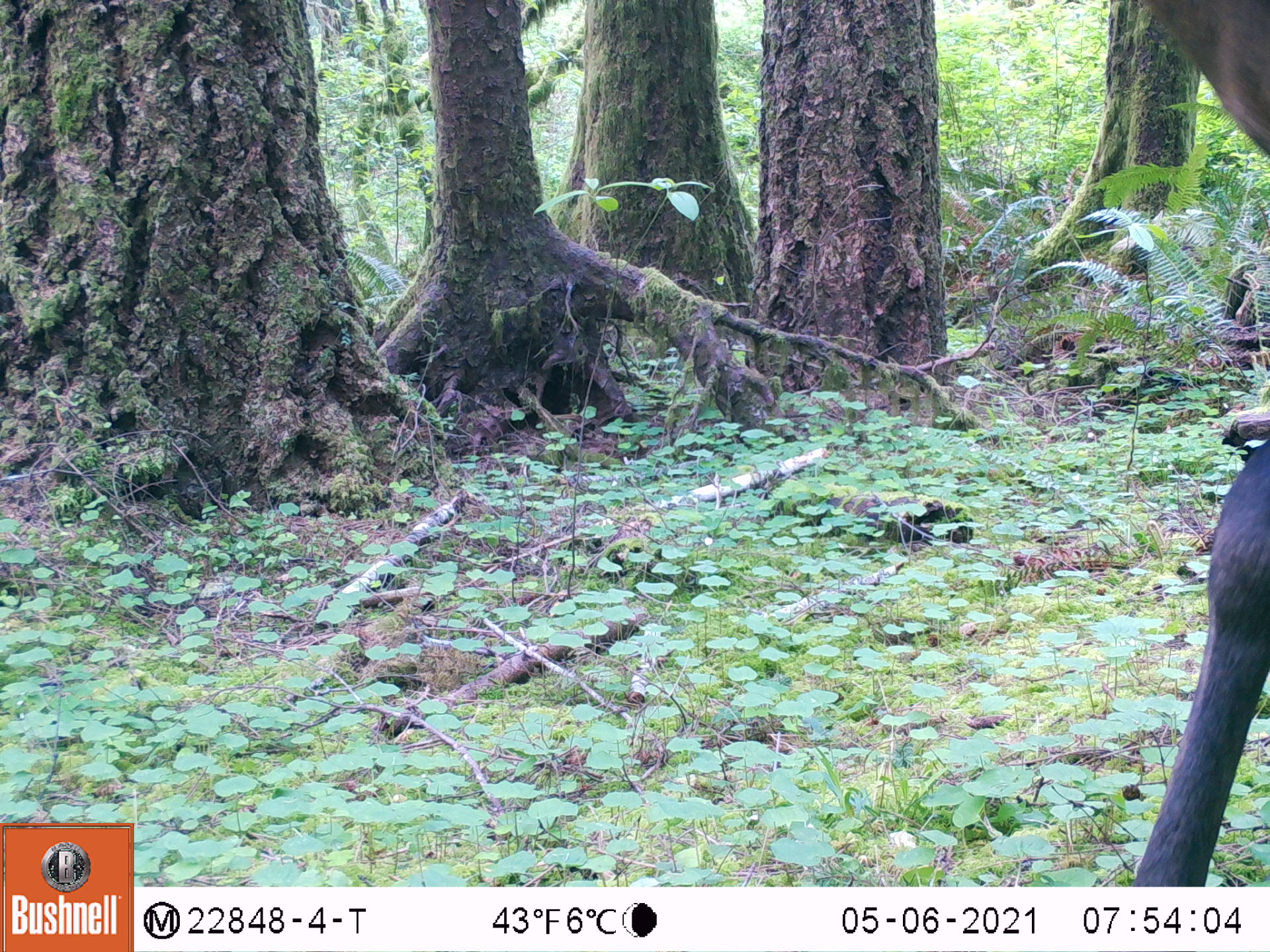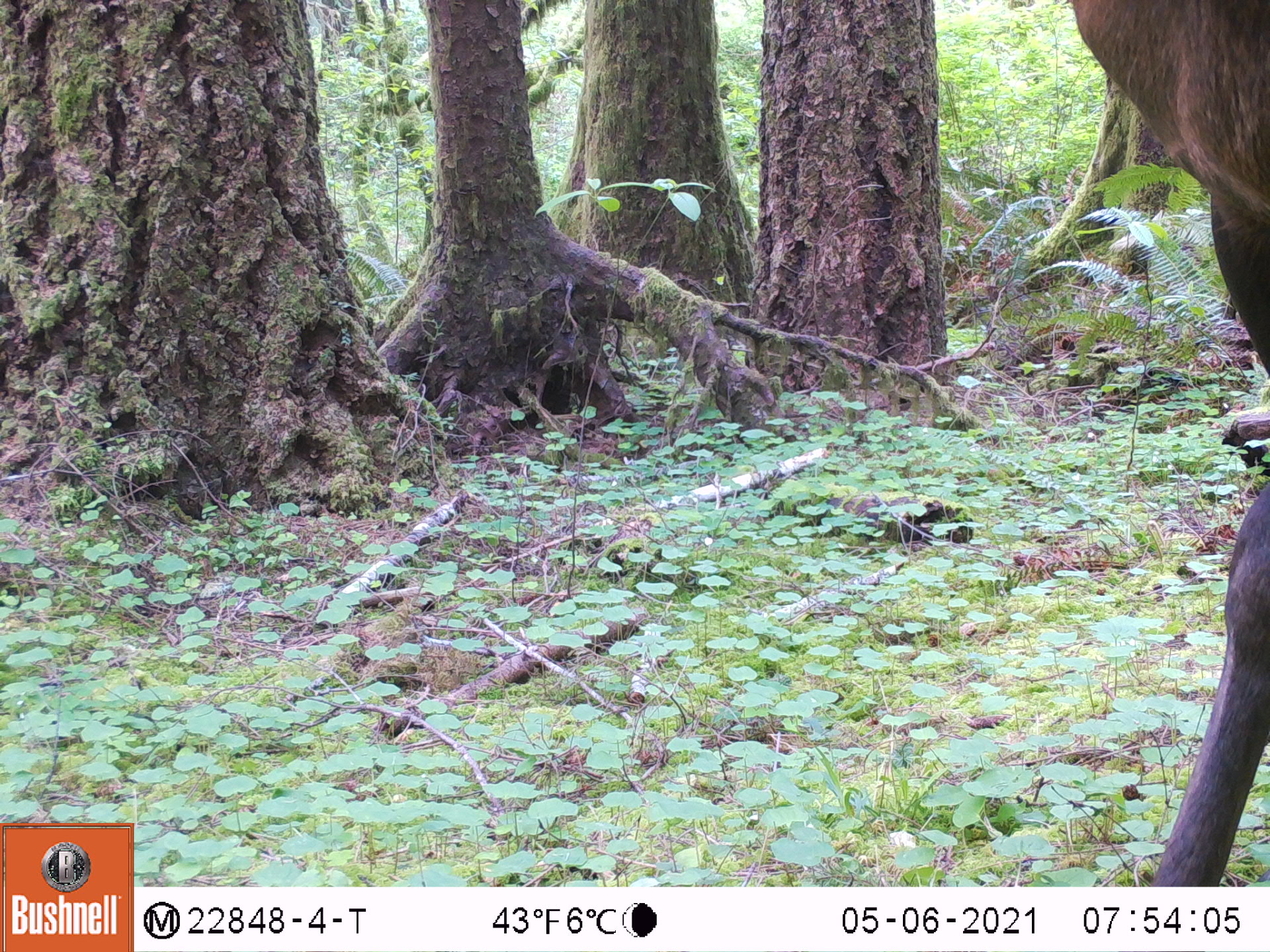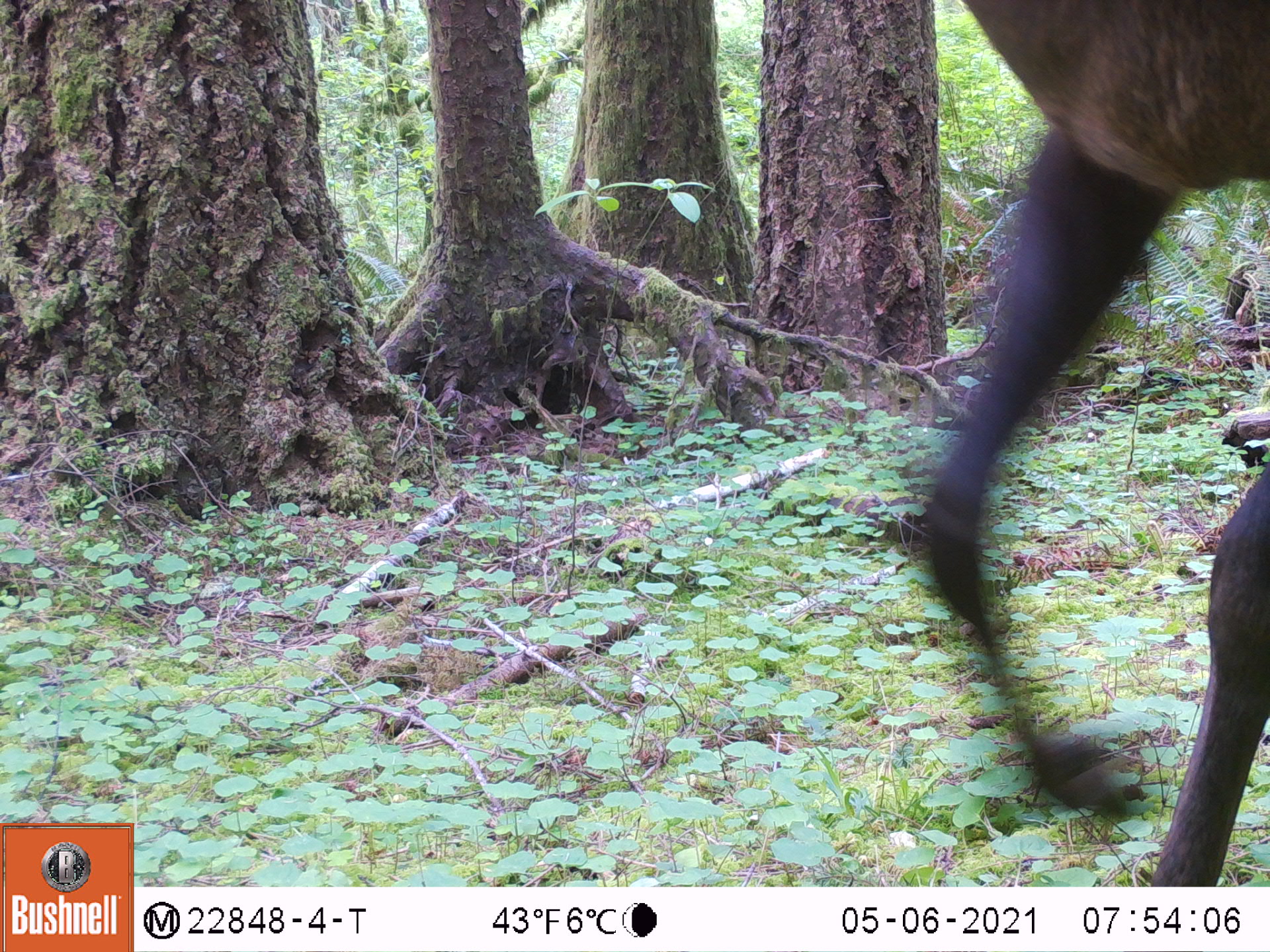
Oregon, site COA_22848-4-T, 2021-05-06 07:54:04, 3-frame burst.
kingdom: Animalia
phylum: Chordata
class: Mammalia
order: Artiodactyla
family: Cervidae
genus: Cervus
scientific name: Cervus canadensis roosevelti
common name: roosevelt elk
Roosevelt elk (Cervus canadensis roosevelti).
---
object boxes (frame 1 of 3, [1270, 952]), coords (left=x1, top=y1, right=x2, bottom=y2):
roosevelt elk: (left=1134, top=1, right=1264, bottom=877)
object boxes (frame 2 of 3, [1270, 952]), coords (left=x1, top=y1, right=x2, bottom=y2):
roosevelt elk: (left=1068, top=0, right=1264, bottom=882)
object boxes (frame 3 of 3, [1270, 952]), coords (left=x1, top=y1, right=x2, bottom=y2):
roosevelt elk: (left=880, top=5, right=1264, bottom=881)